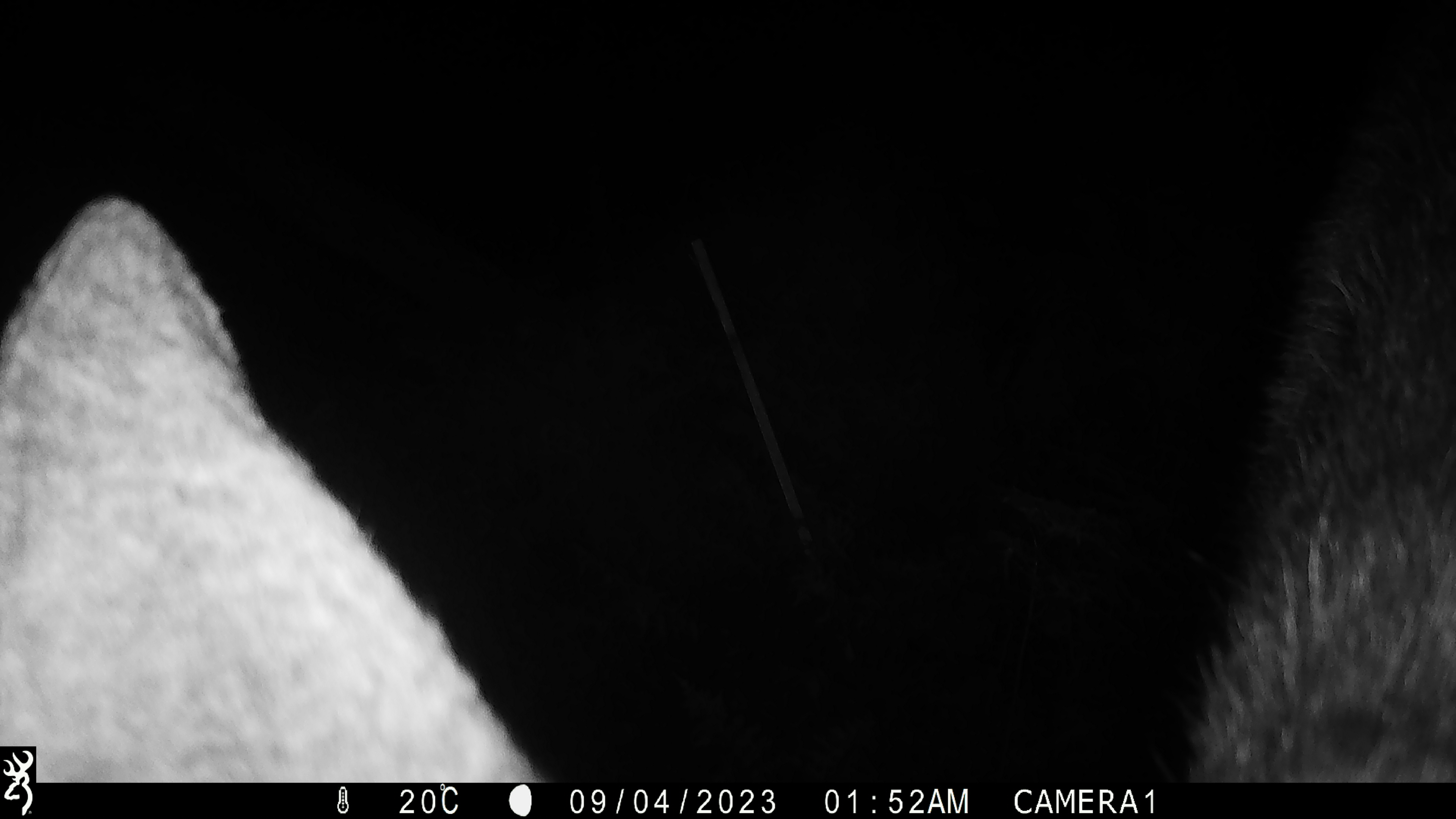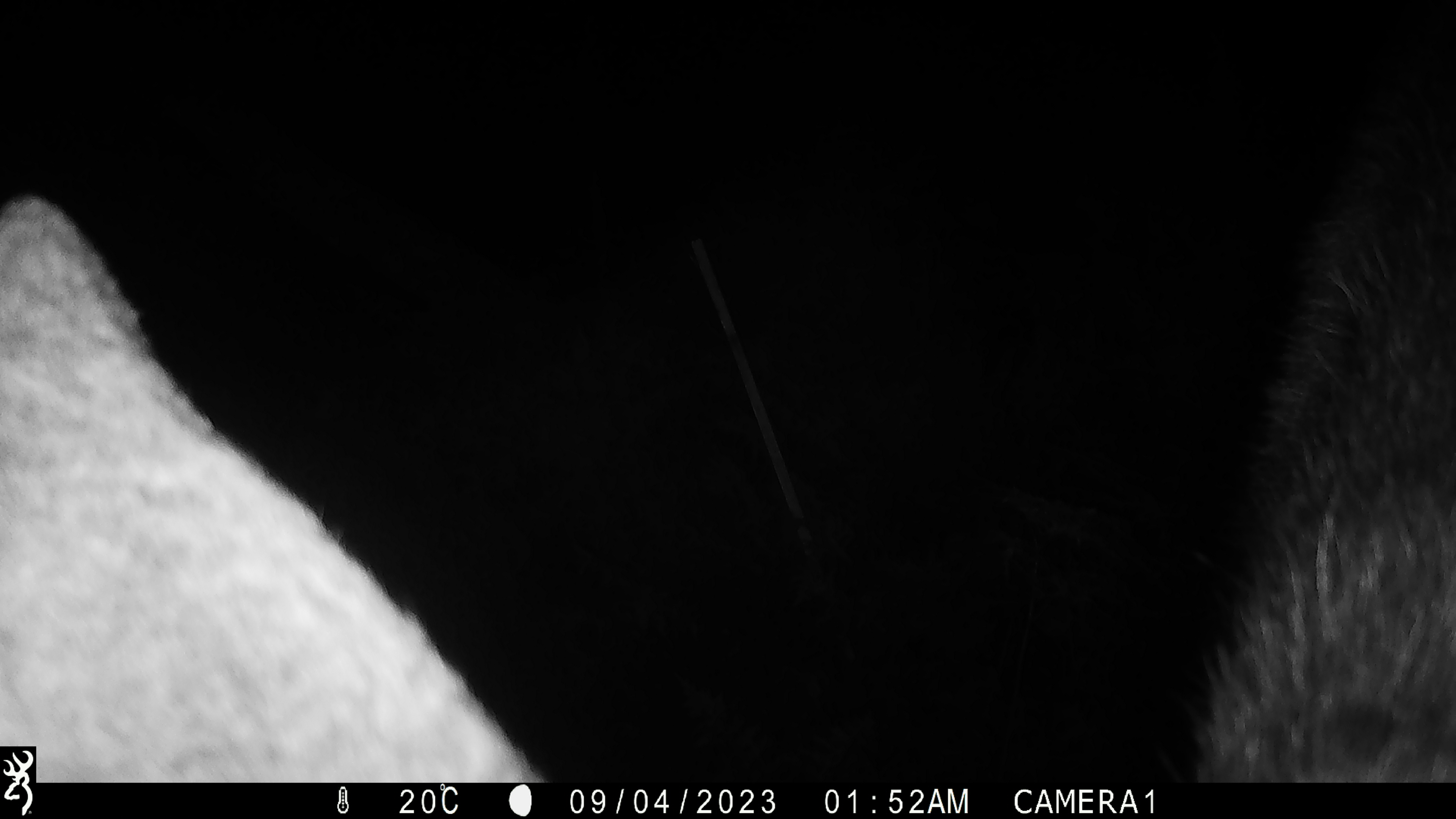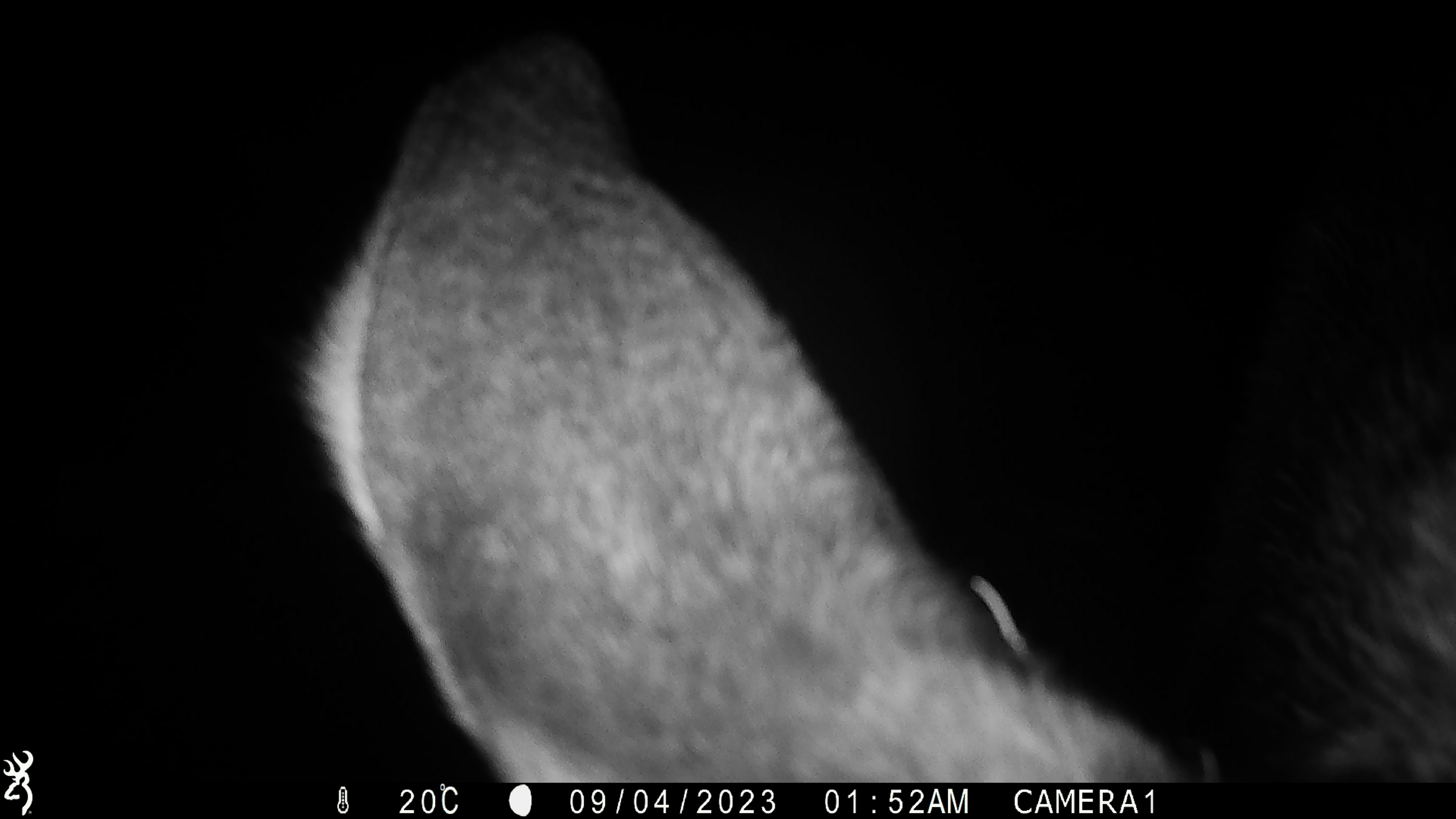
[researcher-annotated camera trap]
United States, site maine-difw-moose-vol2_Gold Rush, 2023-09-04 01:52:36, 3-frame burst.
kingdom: Animalia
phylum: Chordata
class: Mammalia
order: Artiodactyla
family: Cervidae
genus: Alces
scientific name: Alces alces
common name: moose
Moose (Alces alces).